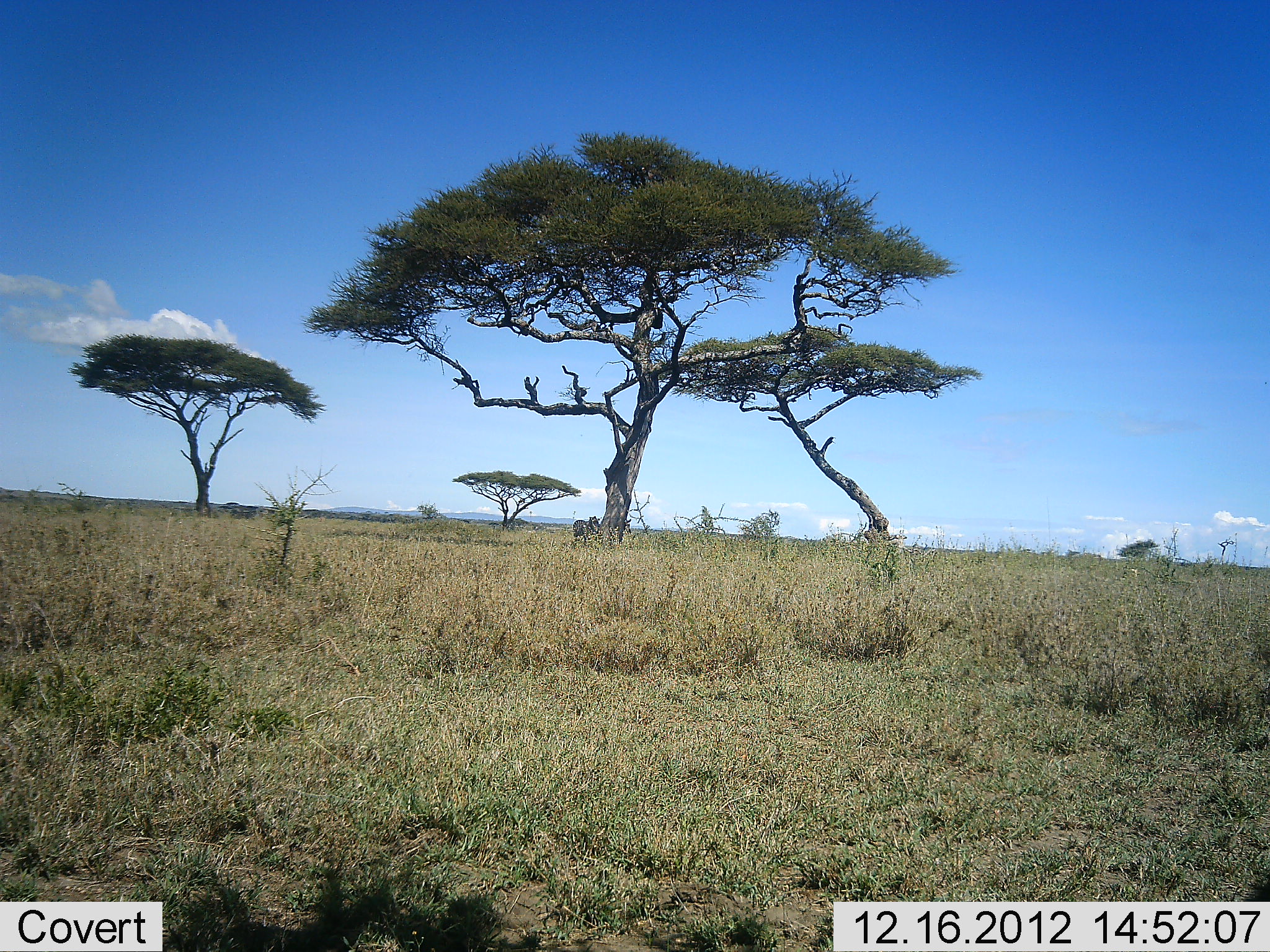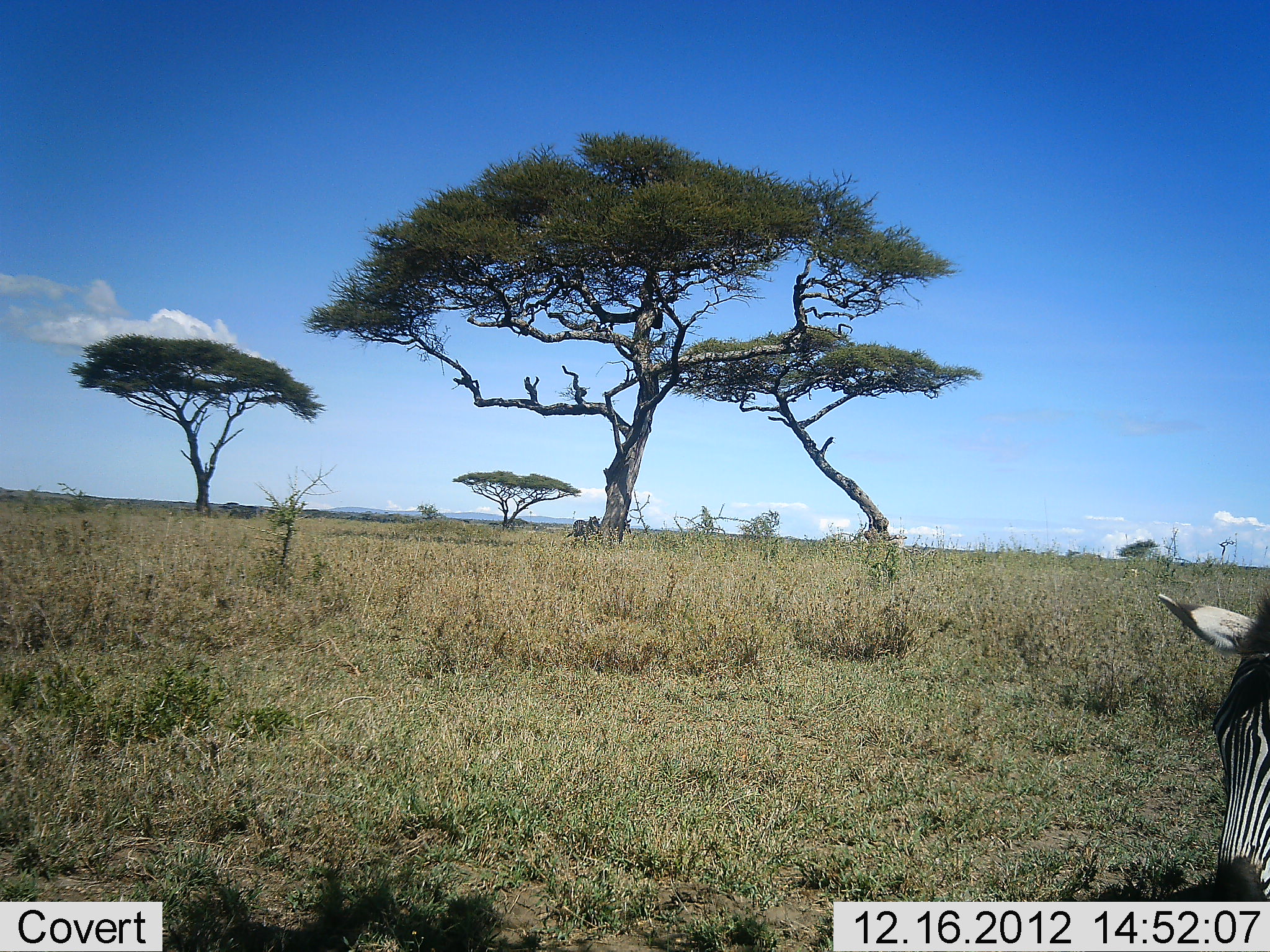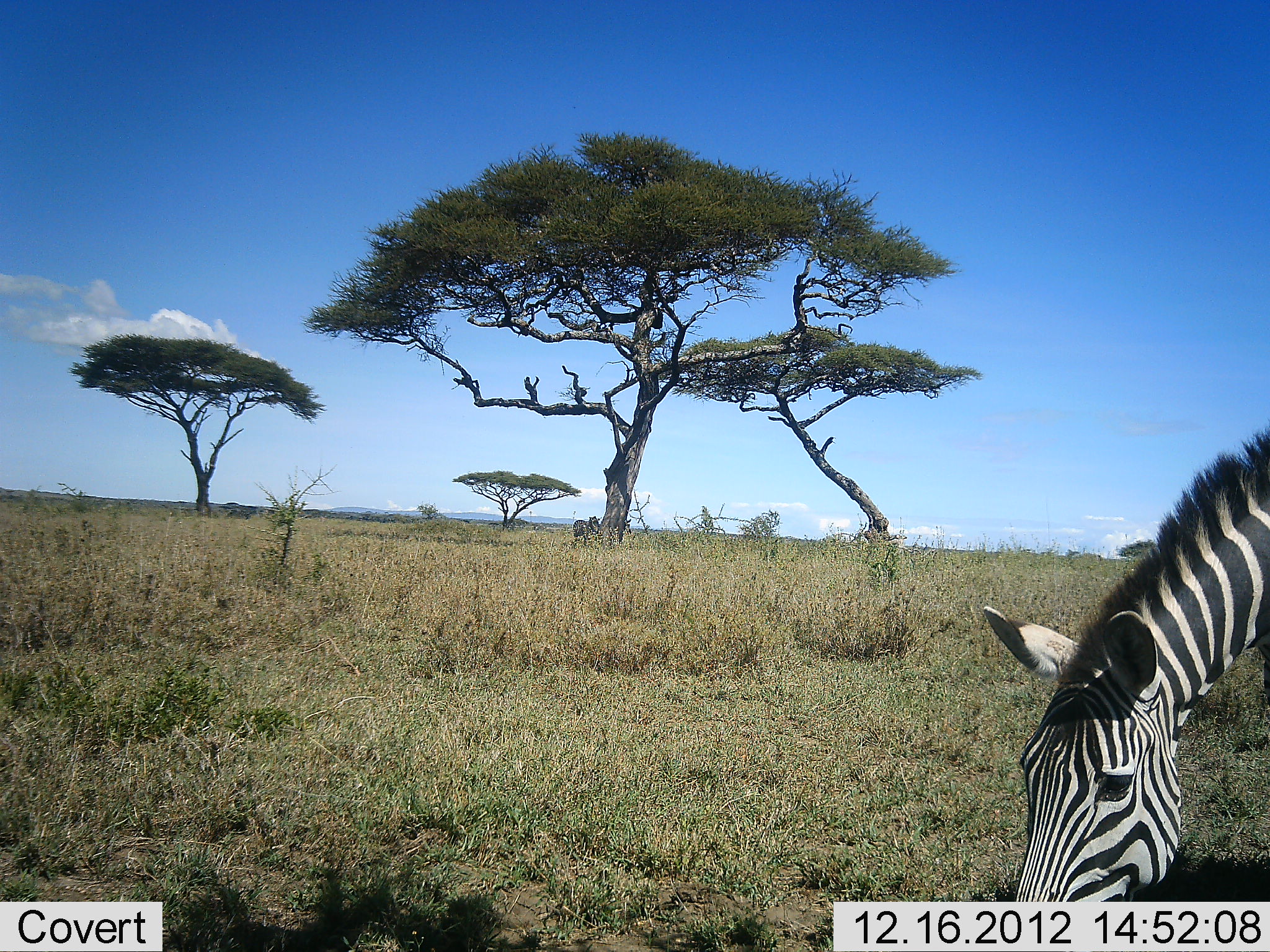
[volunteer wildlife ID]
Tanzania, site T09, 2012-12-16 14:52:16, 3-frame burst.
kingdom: Animalia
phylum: Chordata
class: Mammalia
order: Perissodactyla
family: Equidae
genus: Equus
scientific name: Equus quagga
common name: plains zebra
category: zebra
Zebra (plains zebra) (Equus quagga), count 1. Behavior (volunteer vote fractions): standing 10%, resting 0%, moving 30%, interacting 0%. Young present (vote fraction): 0%. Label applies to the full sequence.